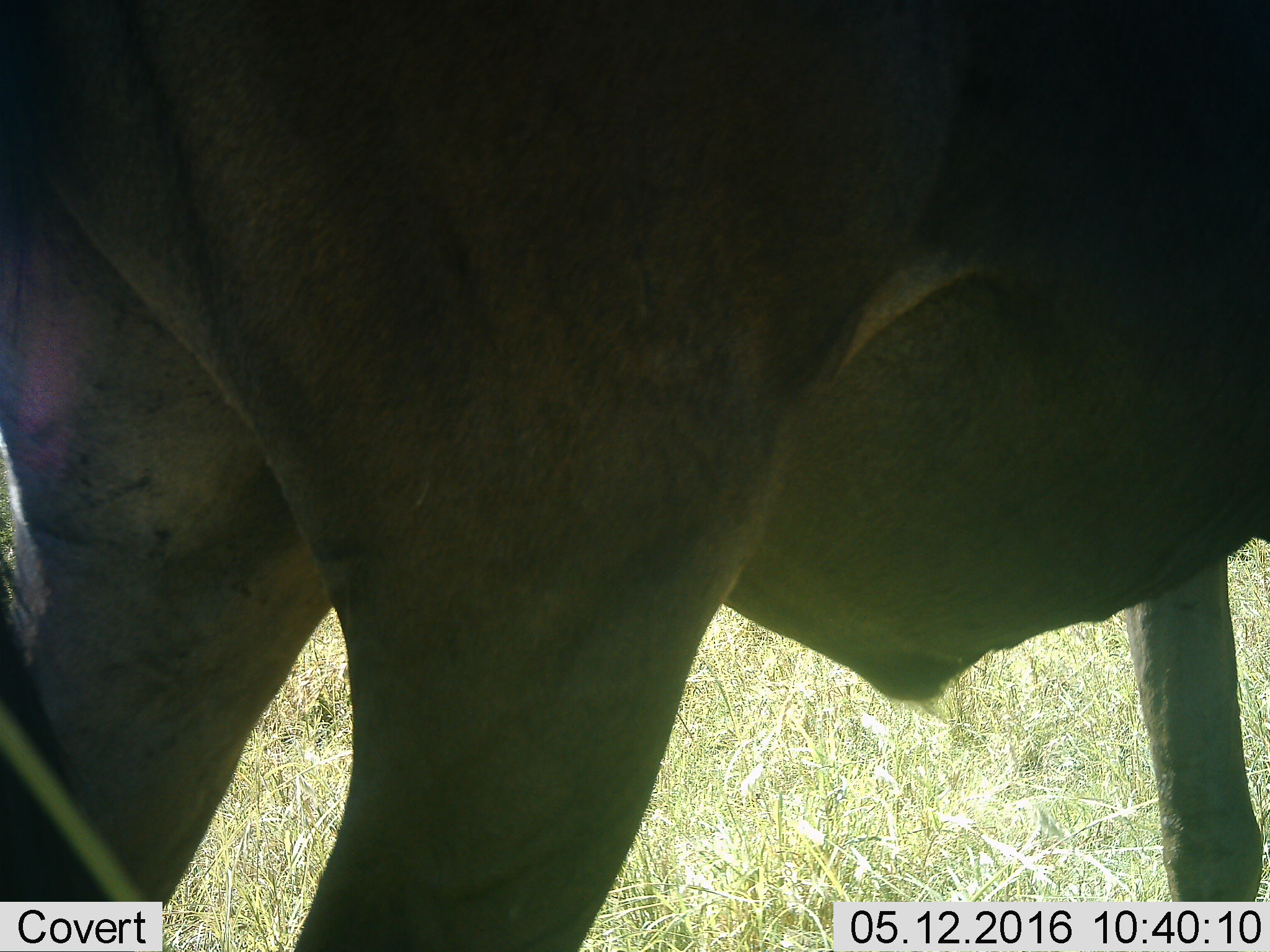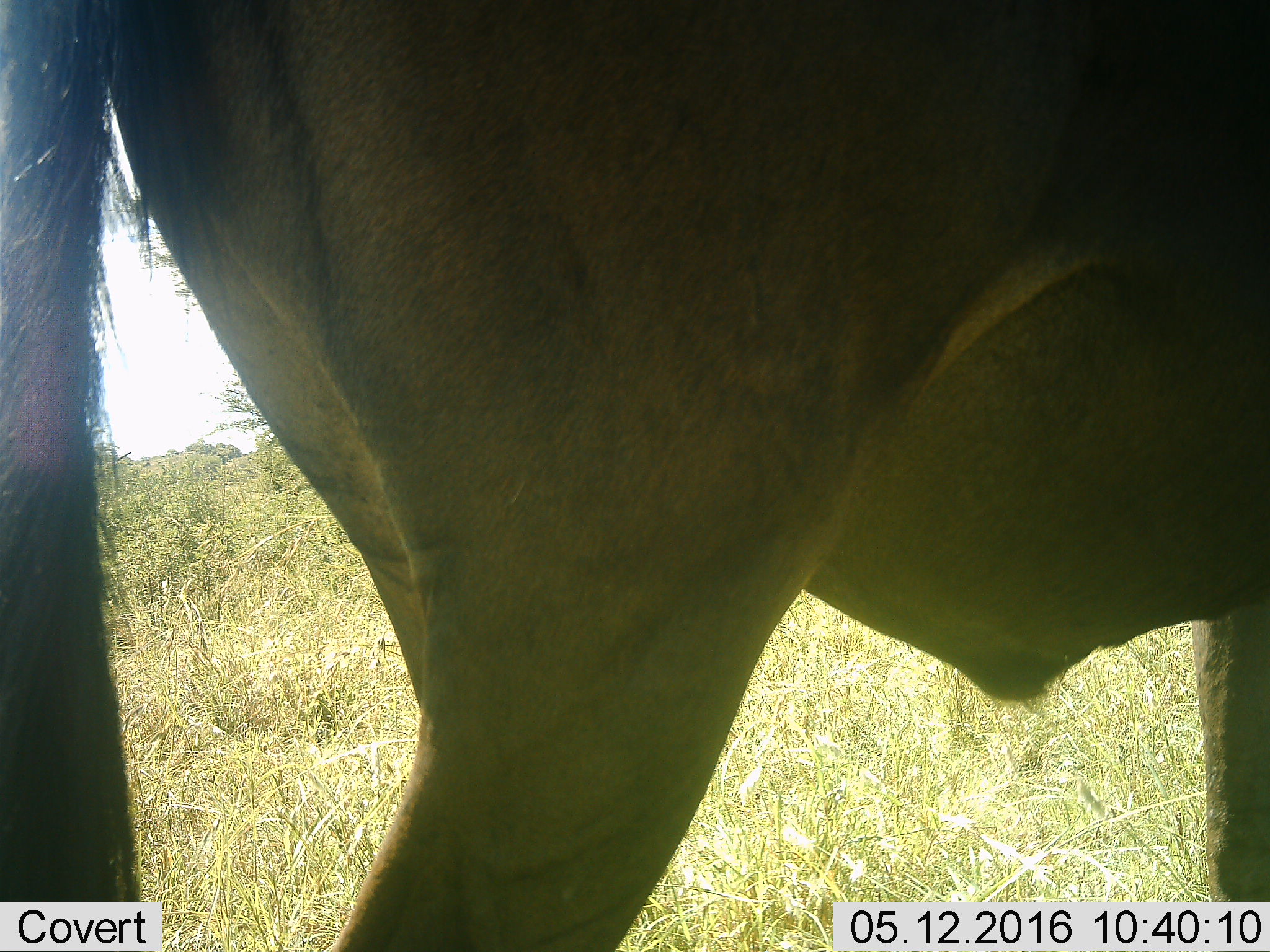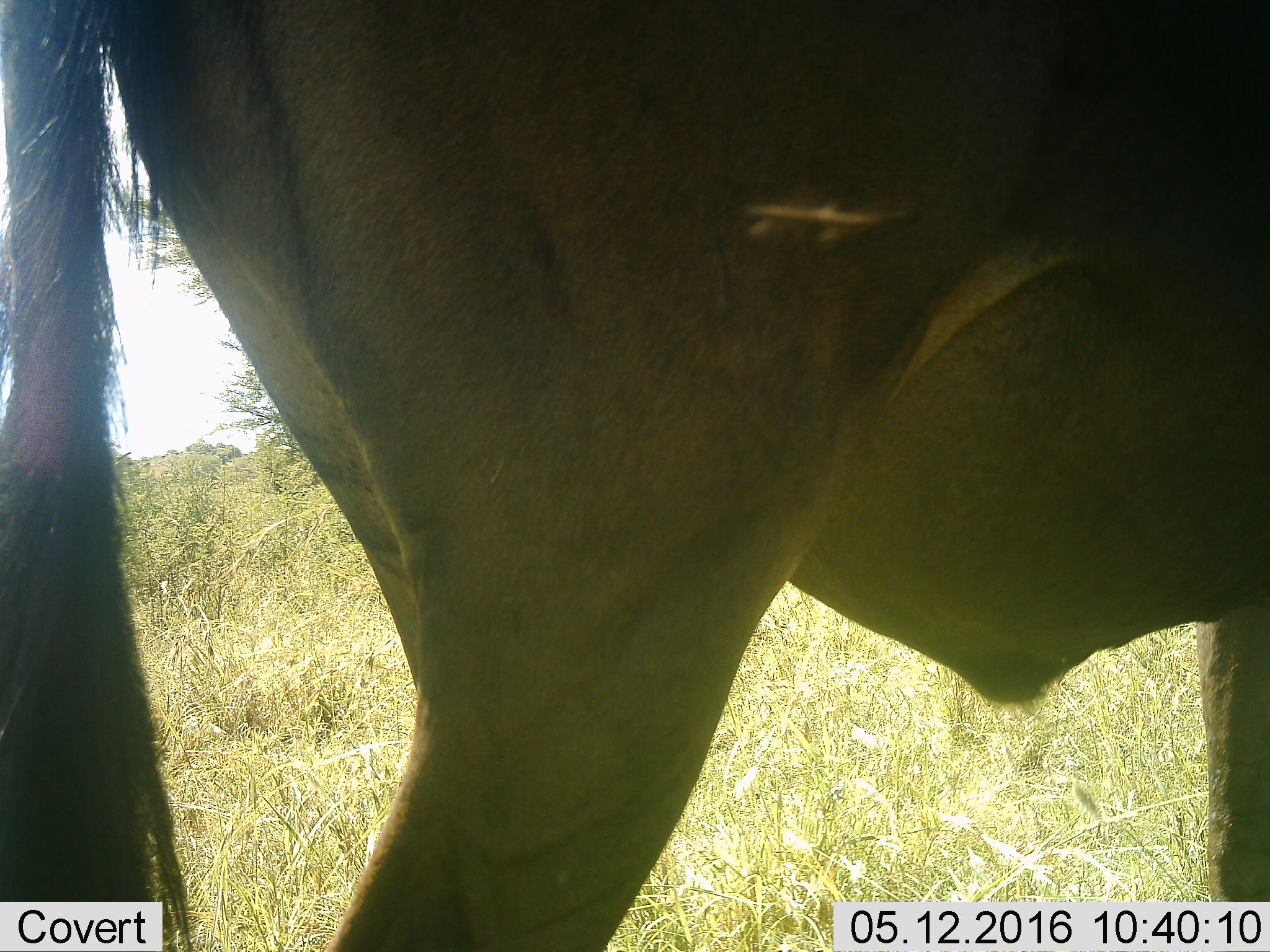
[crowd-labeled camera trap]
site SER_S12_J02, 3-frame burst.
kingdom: Animalia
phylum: Chordata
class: Mammalia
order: Artiodactyla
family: Bovidae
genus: Connochaetes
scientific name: Connochaetes taurinus taurinus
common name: blue wildebeest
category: wildebeestblue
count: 1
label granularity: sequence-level